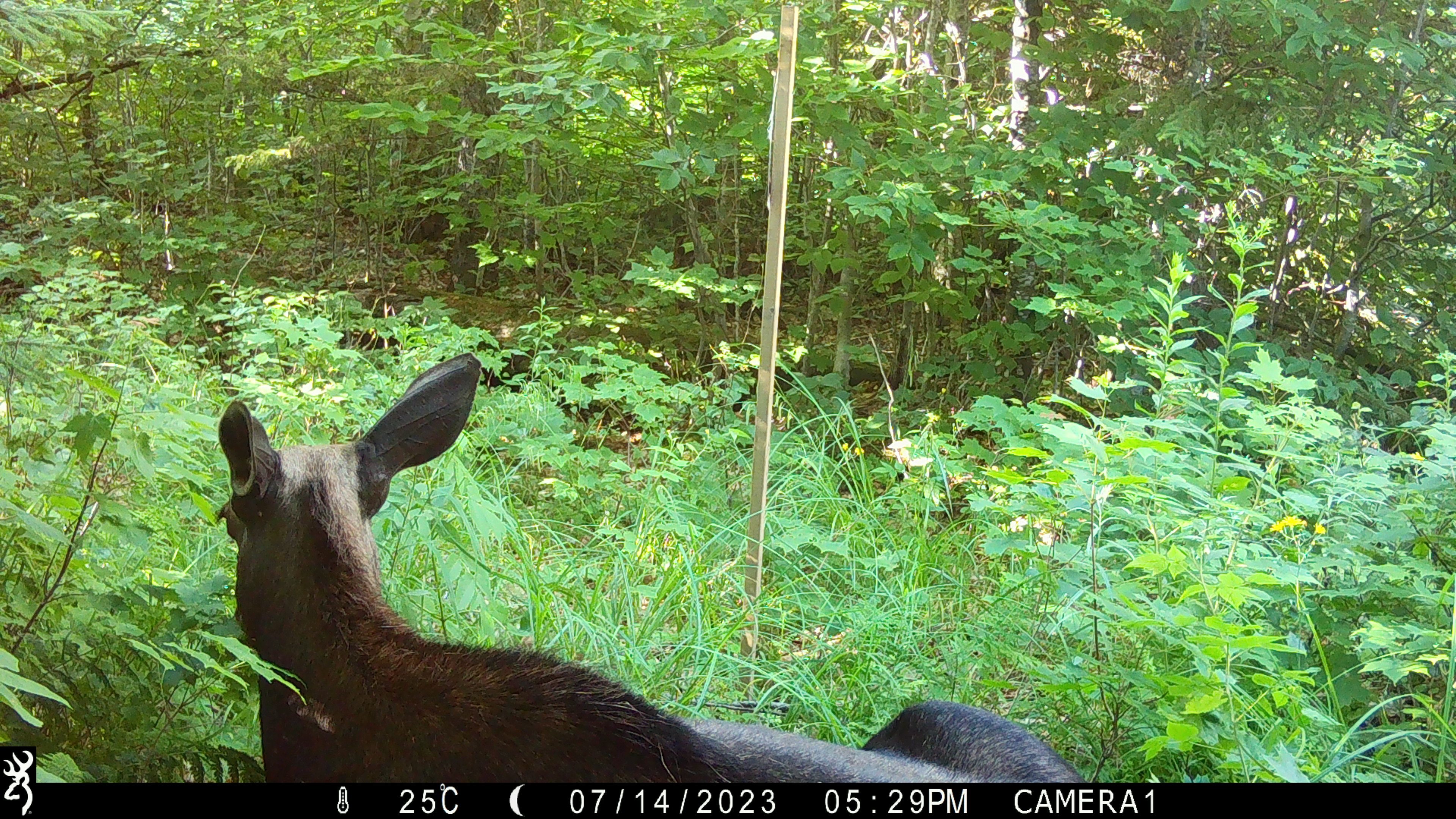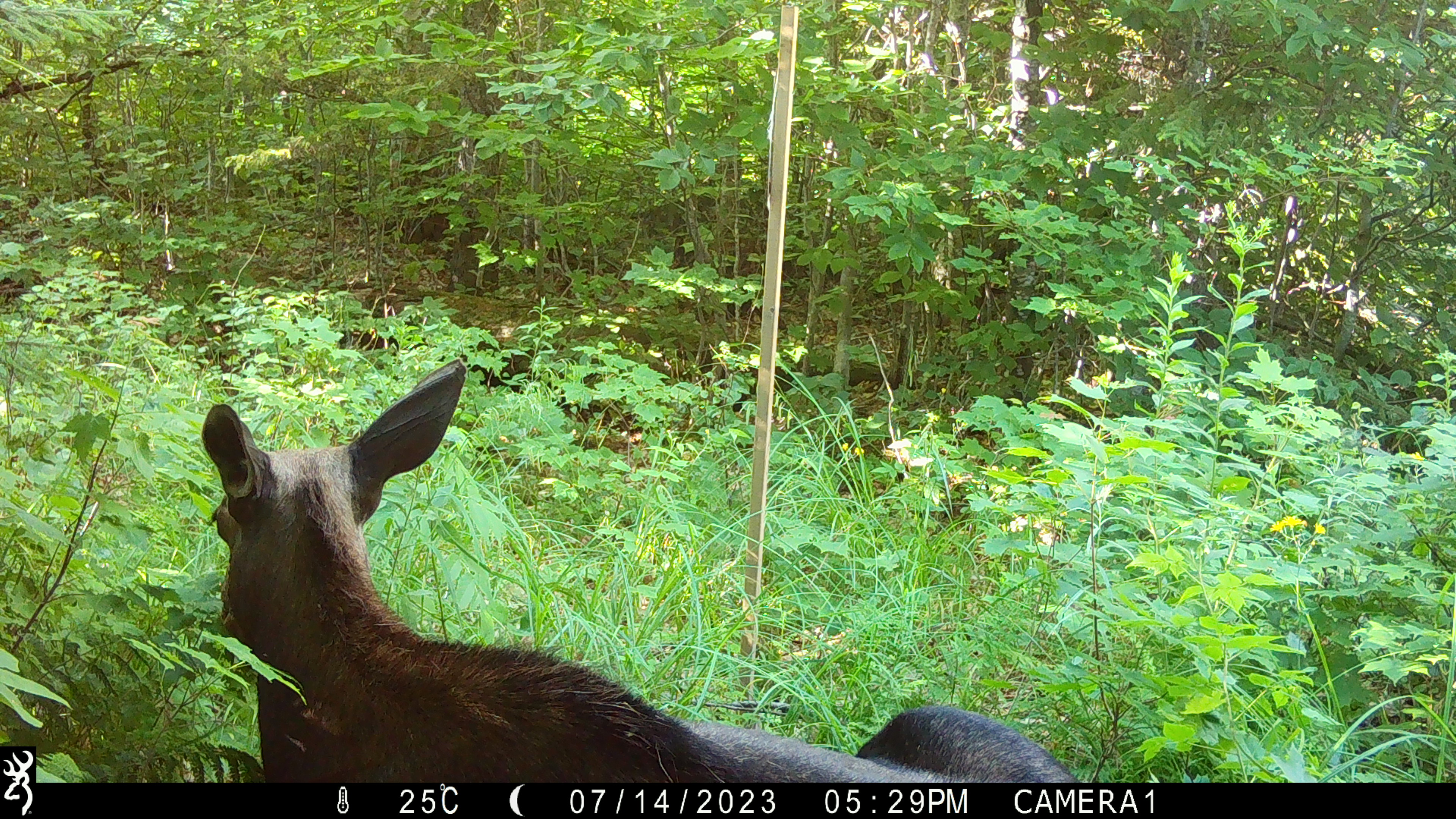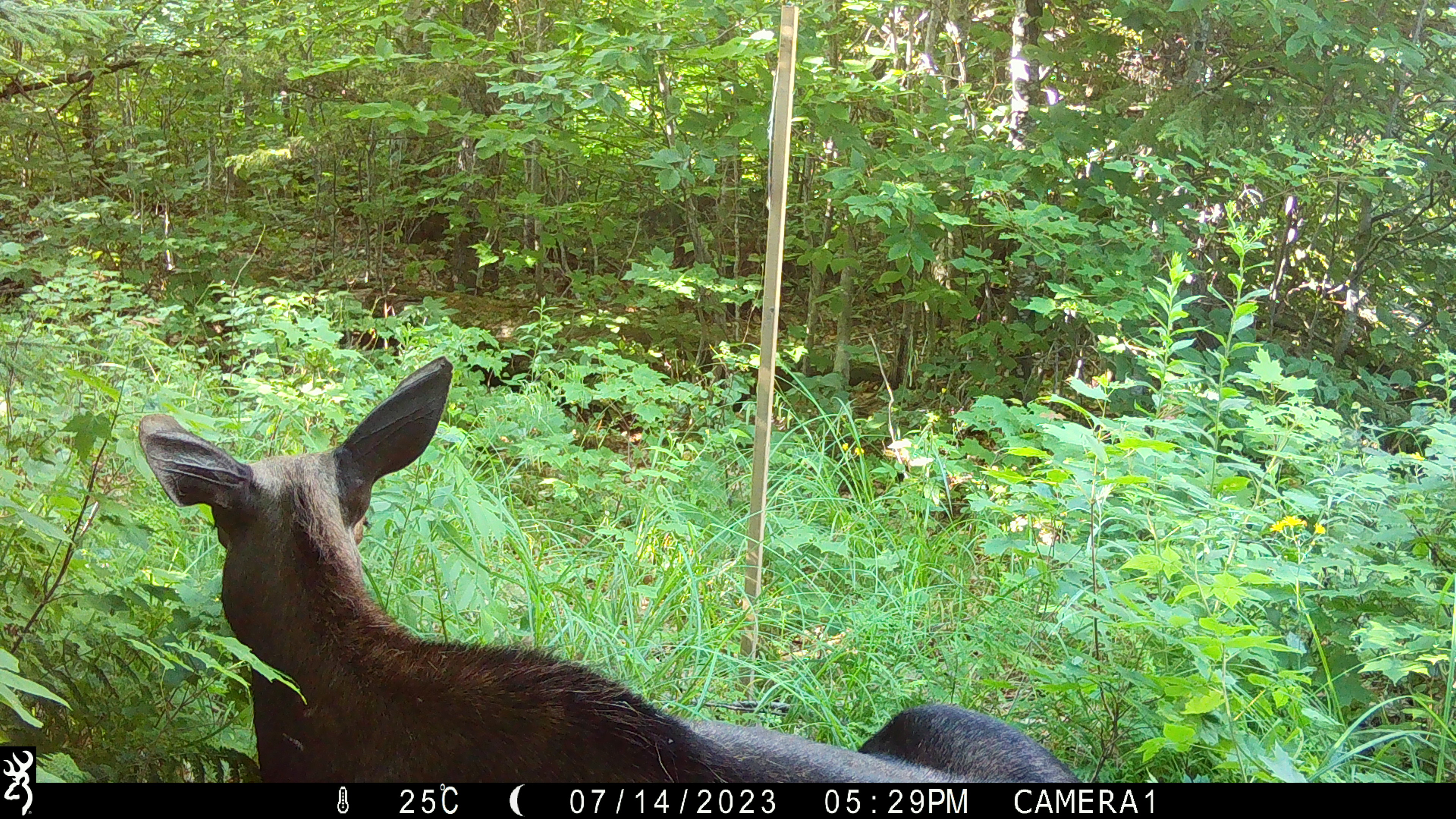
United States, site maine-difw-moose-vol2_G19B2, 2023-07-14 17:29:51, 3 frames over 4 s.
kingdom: Animalia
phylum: Chordata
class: Mammalia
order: Artiodactyla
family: Cervidae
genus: Alces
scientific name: Alces alces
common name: moose